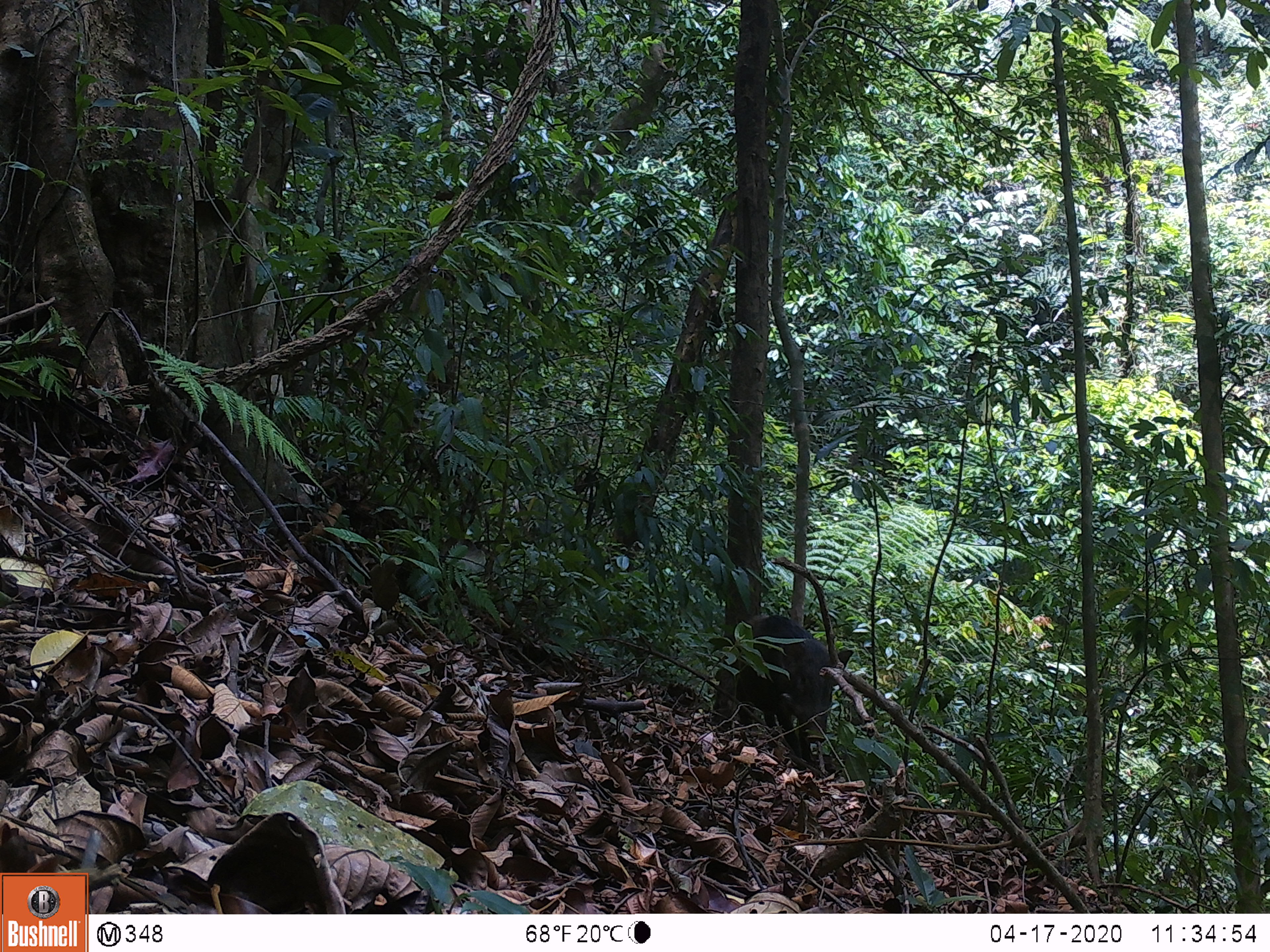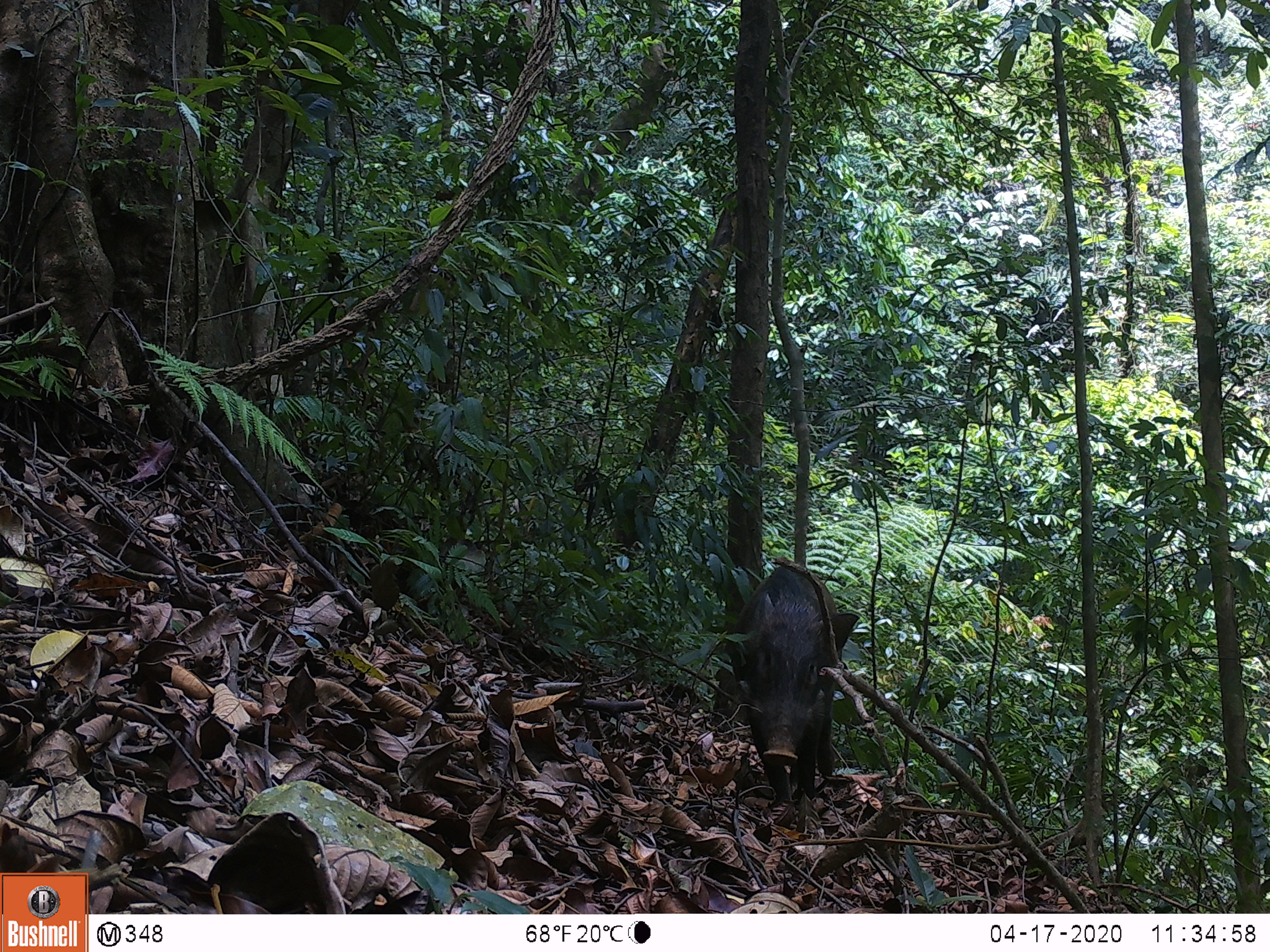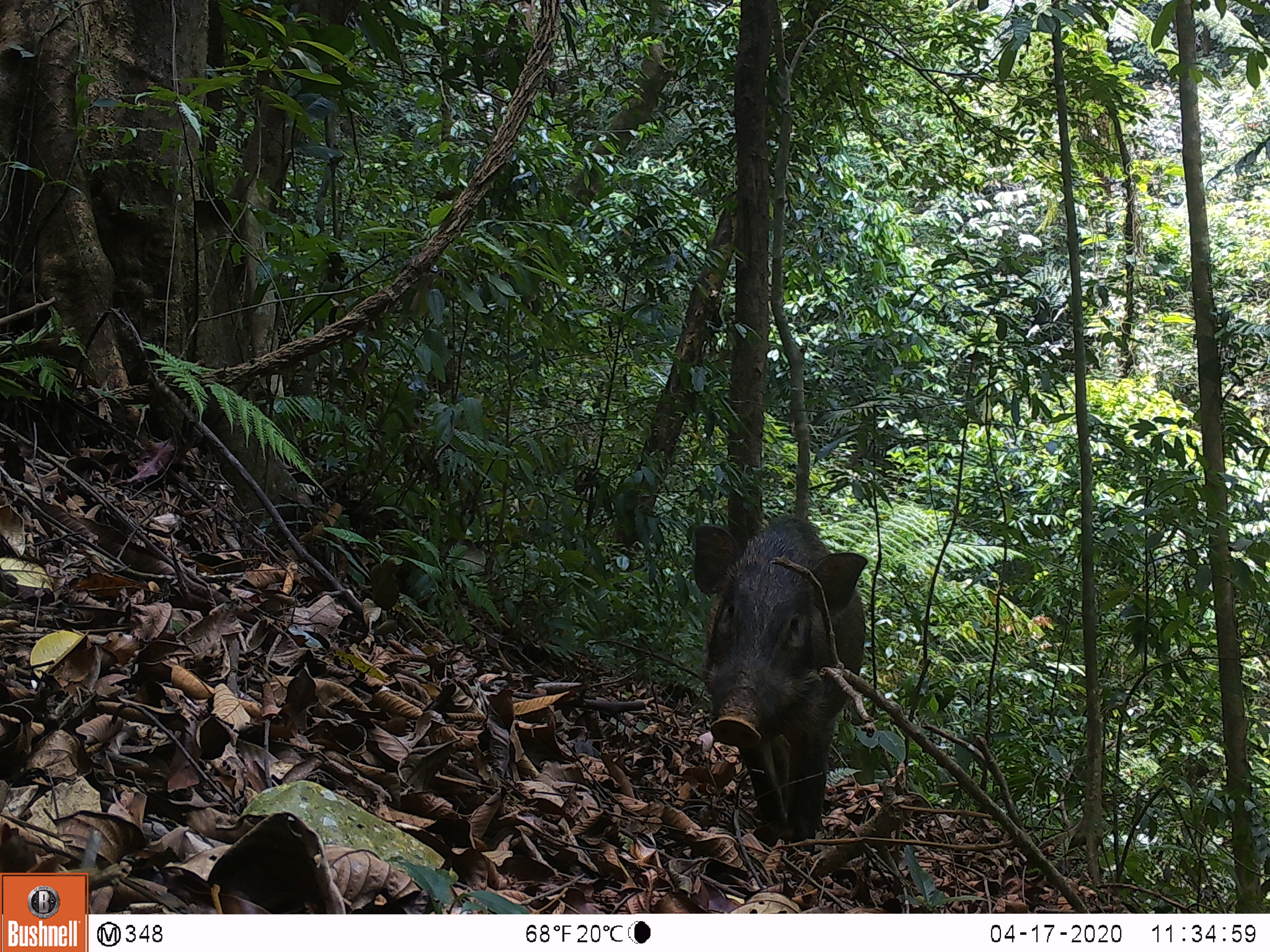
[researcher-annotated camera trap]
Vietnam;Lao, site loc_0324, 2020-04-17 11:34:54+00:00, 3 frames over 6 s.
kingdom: Animalia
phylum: Chordata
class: Mammalia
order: Artiodactyla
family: Suidae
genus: Sus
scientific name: Sus scrofa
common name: eurasian wild pig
Eurasian wild pig (Sus scrofa). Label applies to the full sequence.